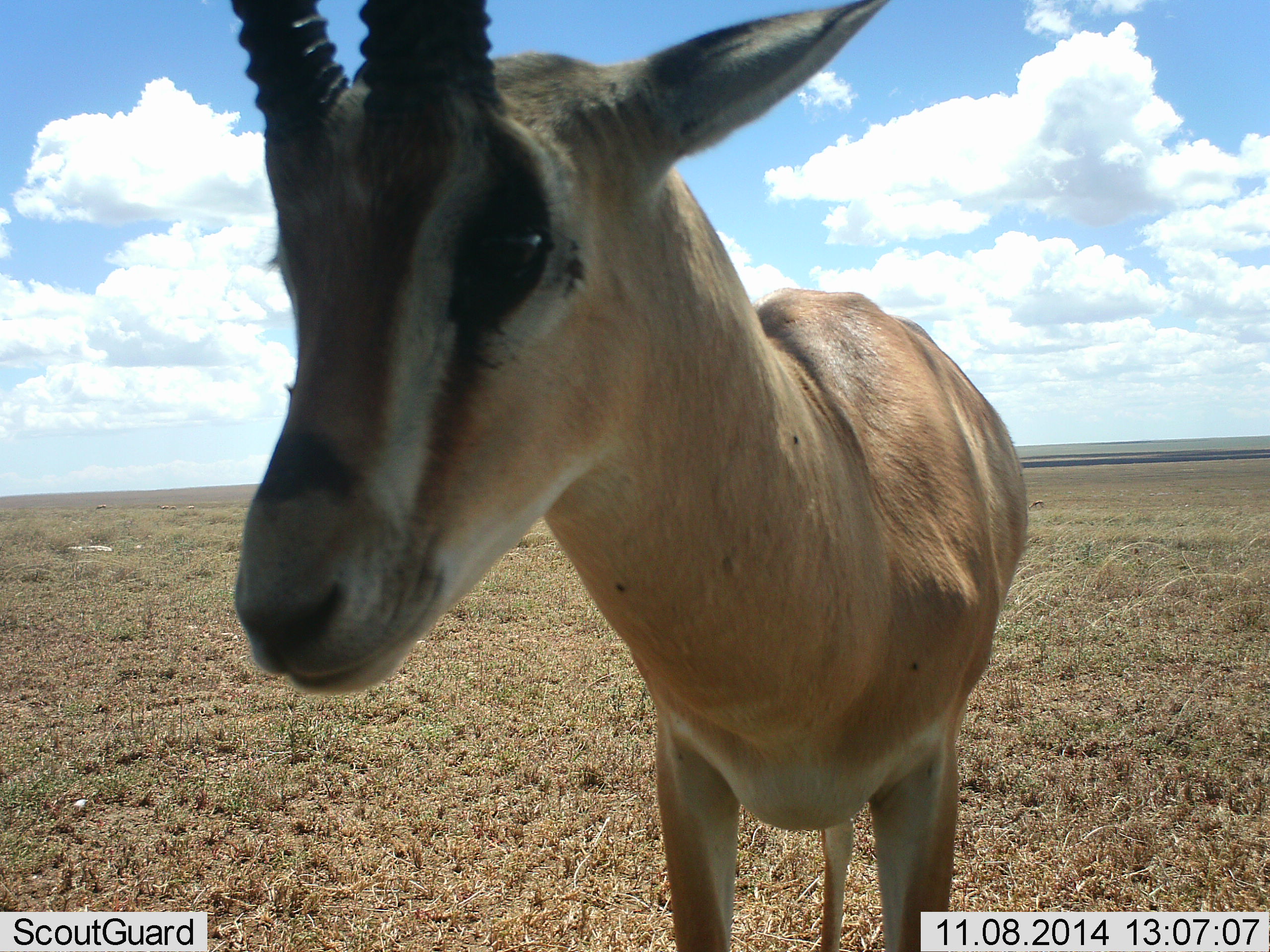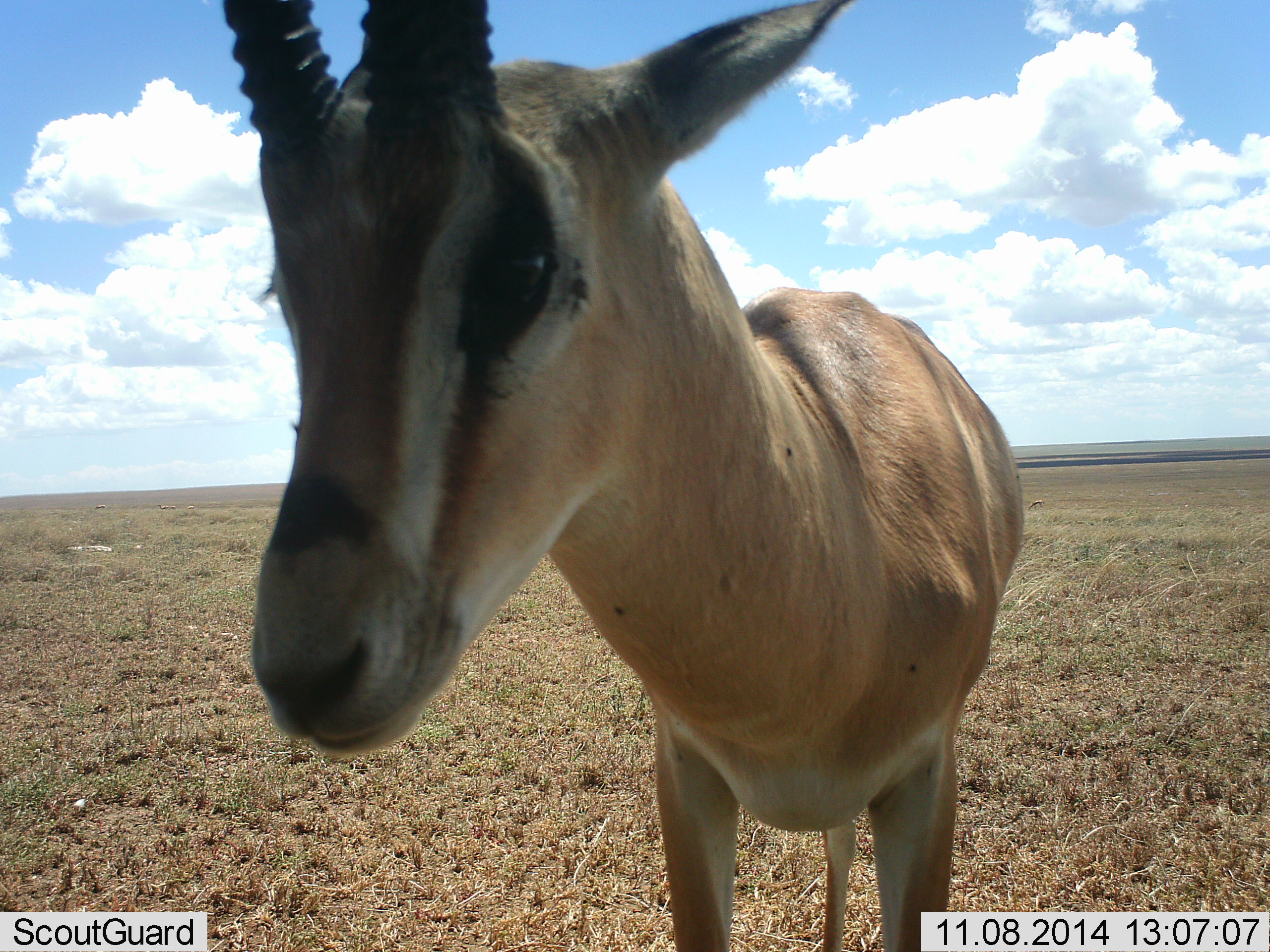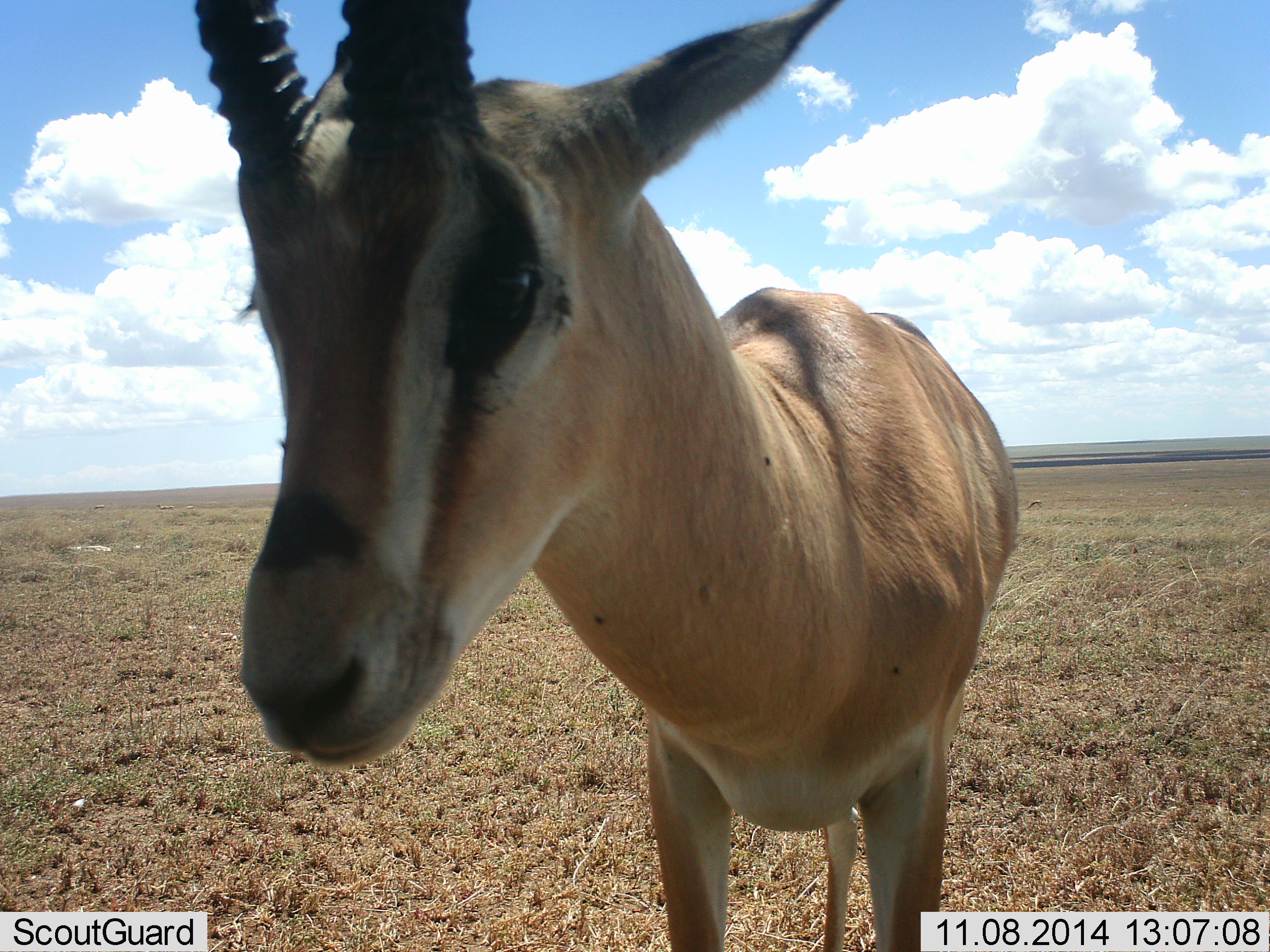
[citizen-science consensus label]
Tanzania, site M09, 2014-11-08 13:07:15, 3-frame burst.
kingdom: Animalia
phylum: Chordata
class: Mammalia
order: Artiodactyla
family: Bovidae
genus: Nanger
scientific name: Nanger granti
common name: grant's gazelle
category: gazellegrants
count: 1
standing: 100%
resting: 0%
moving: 0%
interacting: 0%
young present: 0%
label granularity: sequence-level